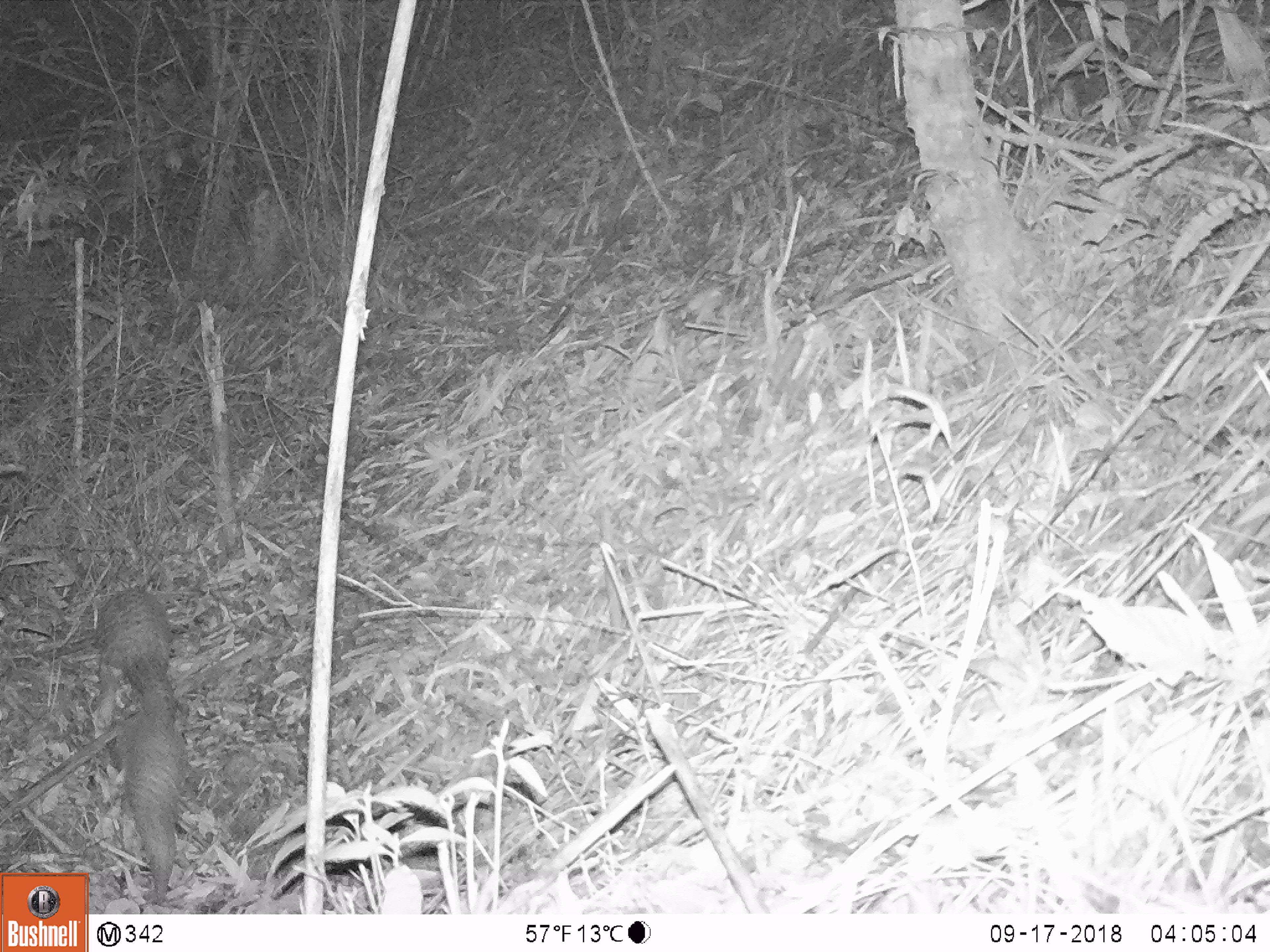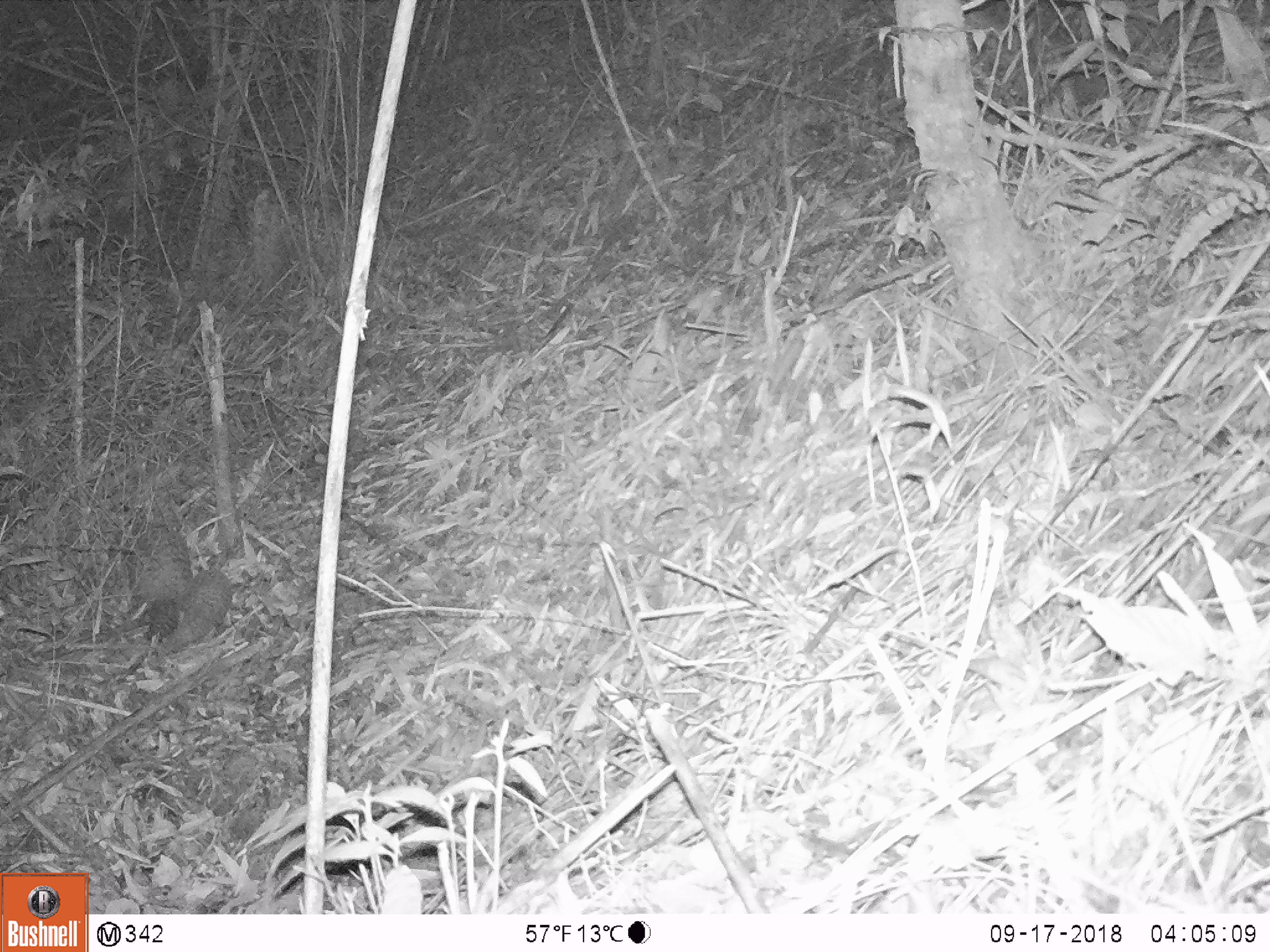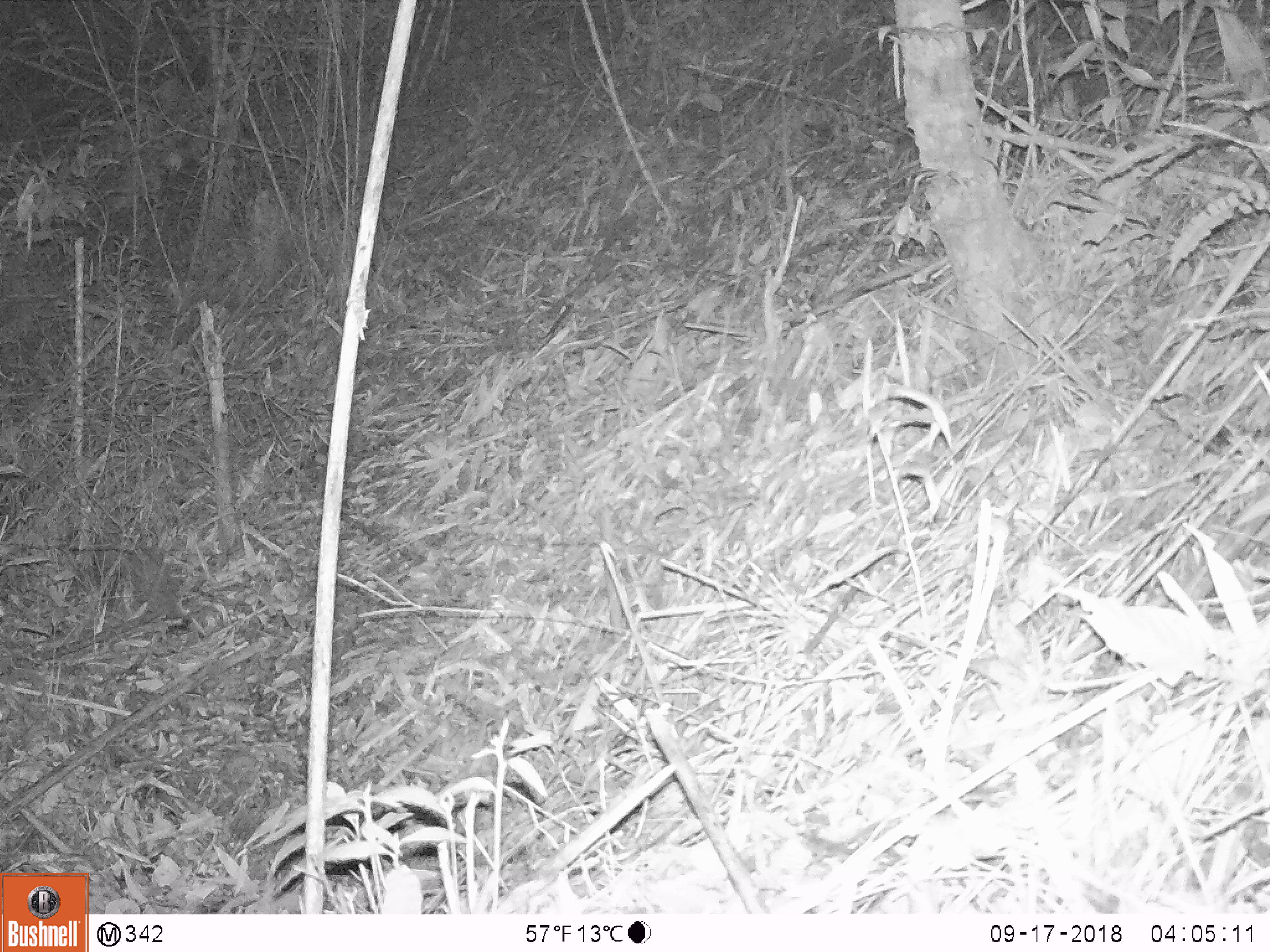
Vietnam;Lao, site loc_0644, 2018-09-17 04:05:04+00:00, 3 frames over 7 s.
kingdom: Animalia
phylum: Chordata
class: Mammalia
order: Pholidota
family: Manidae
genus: Manis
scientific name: Manis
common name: asian pangolins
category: pangolin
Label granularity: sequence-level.